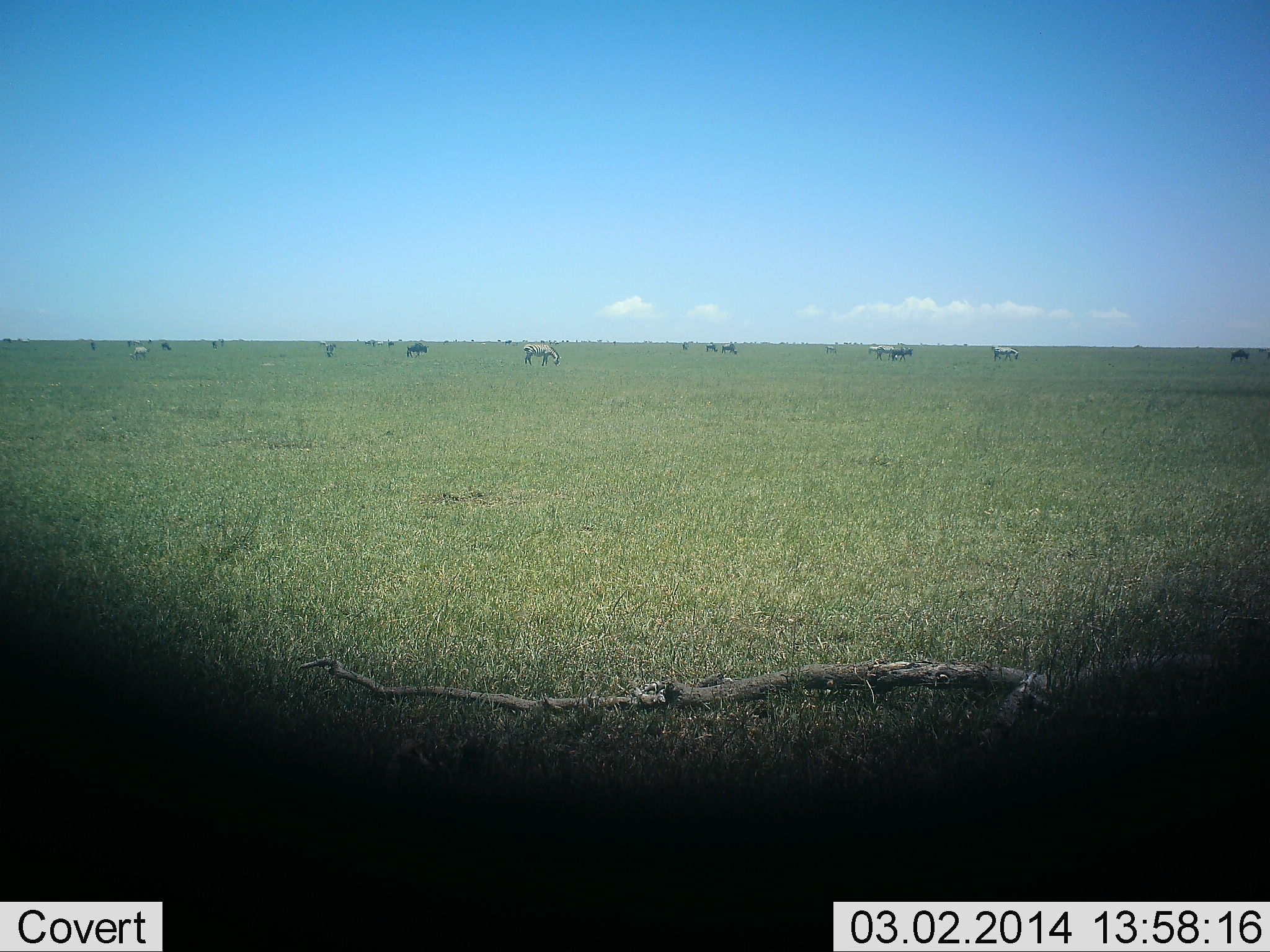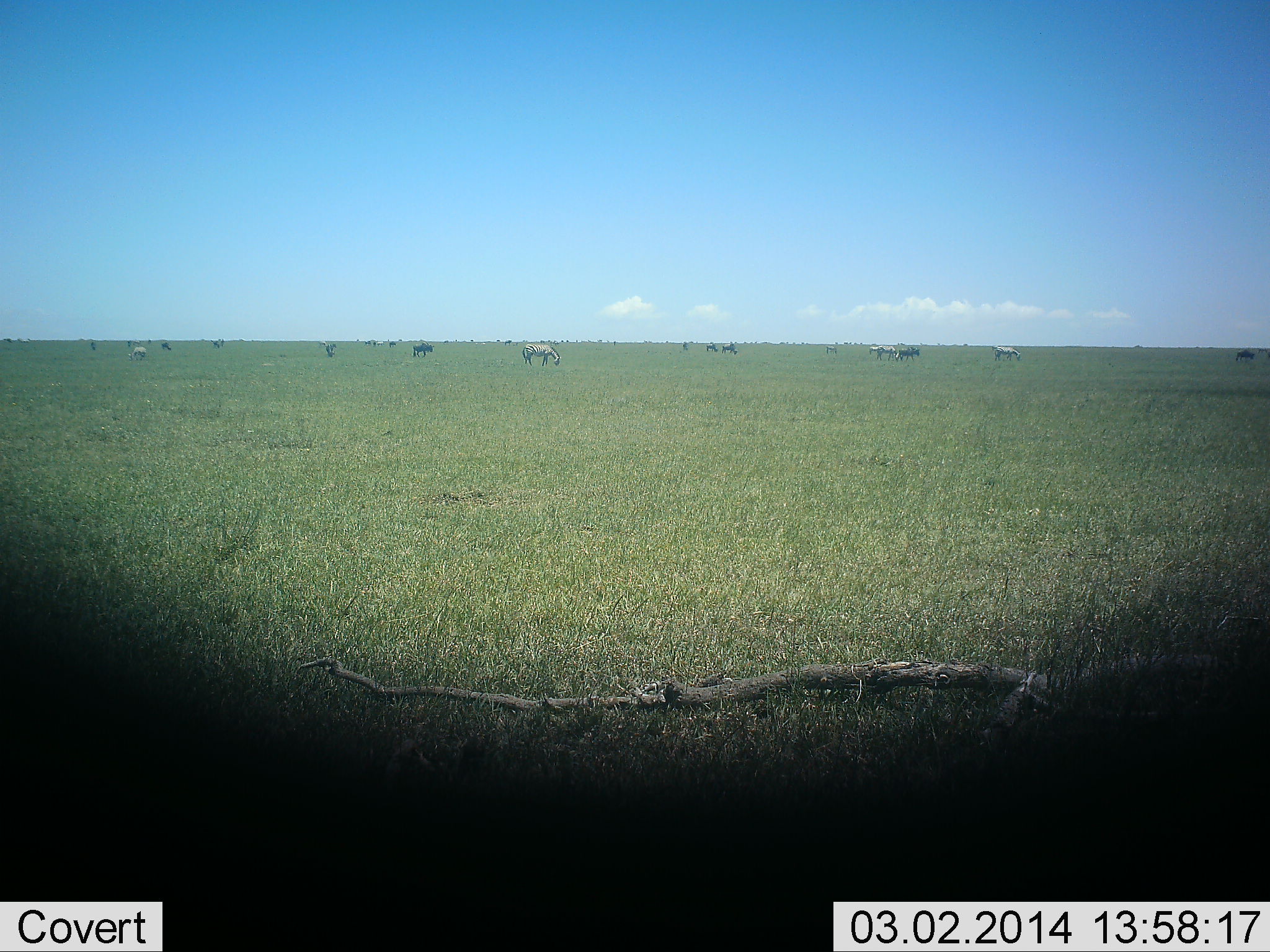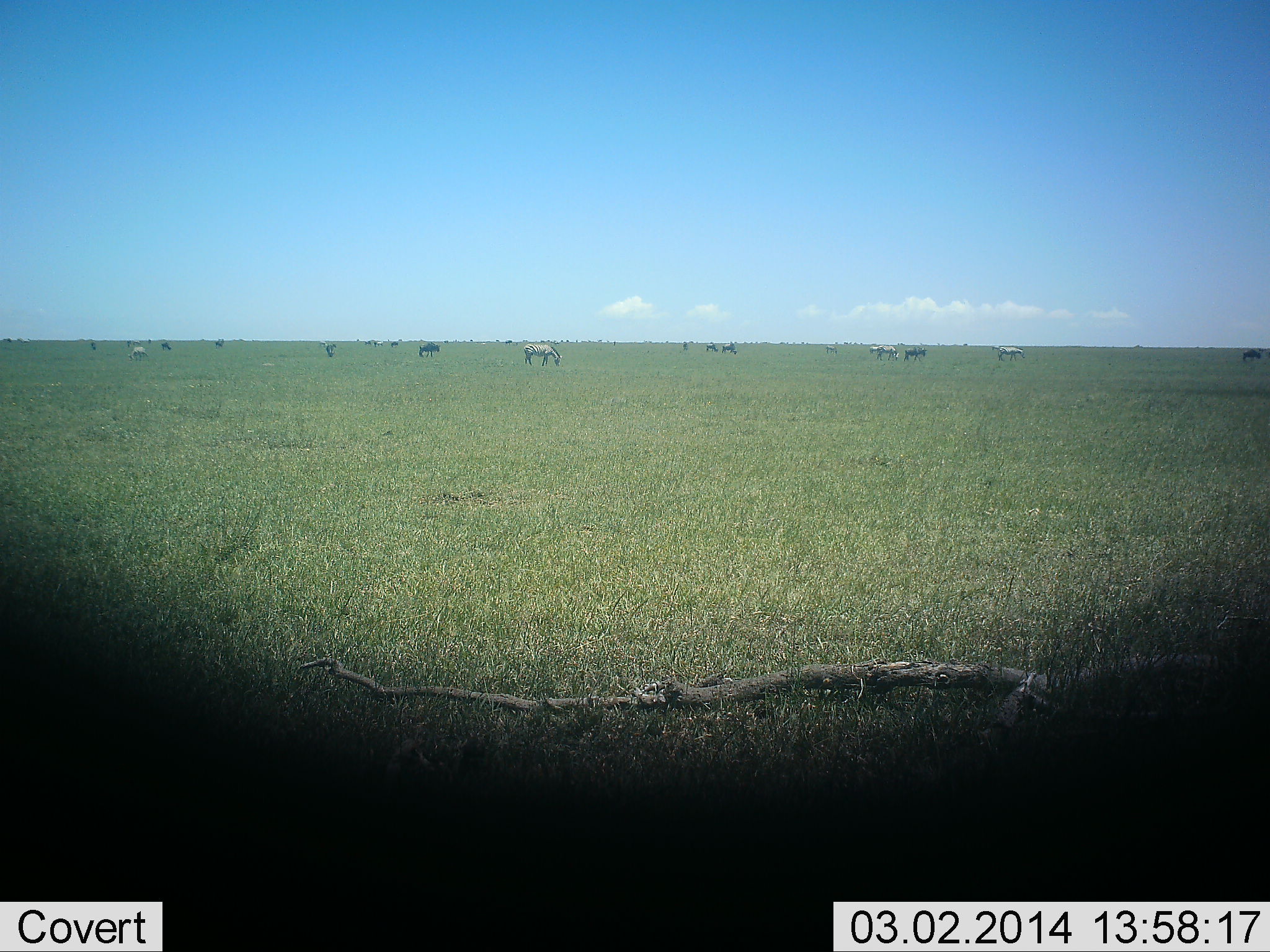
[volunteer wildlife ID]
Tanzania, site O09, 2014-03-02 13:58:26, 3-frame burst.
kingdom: Animalia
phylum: Chordata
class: Mammalia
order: Artiodactyla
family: Bovidae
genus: Connochaetes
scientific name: Connochaetes taurinus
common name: blue wildebeest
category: wildebeest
Wildebeest (blue wildebeest) (Connochaetes taurinus), count 11-50. Behavior (volunteer vote fractions): standing 36%, resting 0%, moving 57%, interacting 0%. Young present (vote fraction): 0%. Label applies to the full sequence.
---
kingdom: Animalia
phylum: Chordata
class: Mammalia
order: Perissodactyla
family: Equidae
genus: Equus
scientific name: Equus quagga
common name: plains zebra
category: zebra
Zebra (plains zebra) (Equus quagga), count 6. Behavior (volunteer vote fractions): standing 42%, resting 0%, moving 25%, interacting 0%. Young present (vote fraction): 0%. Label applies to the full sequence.